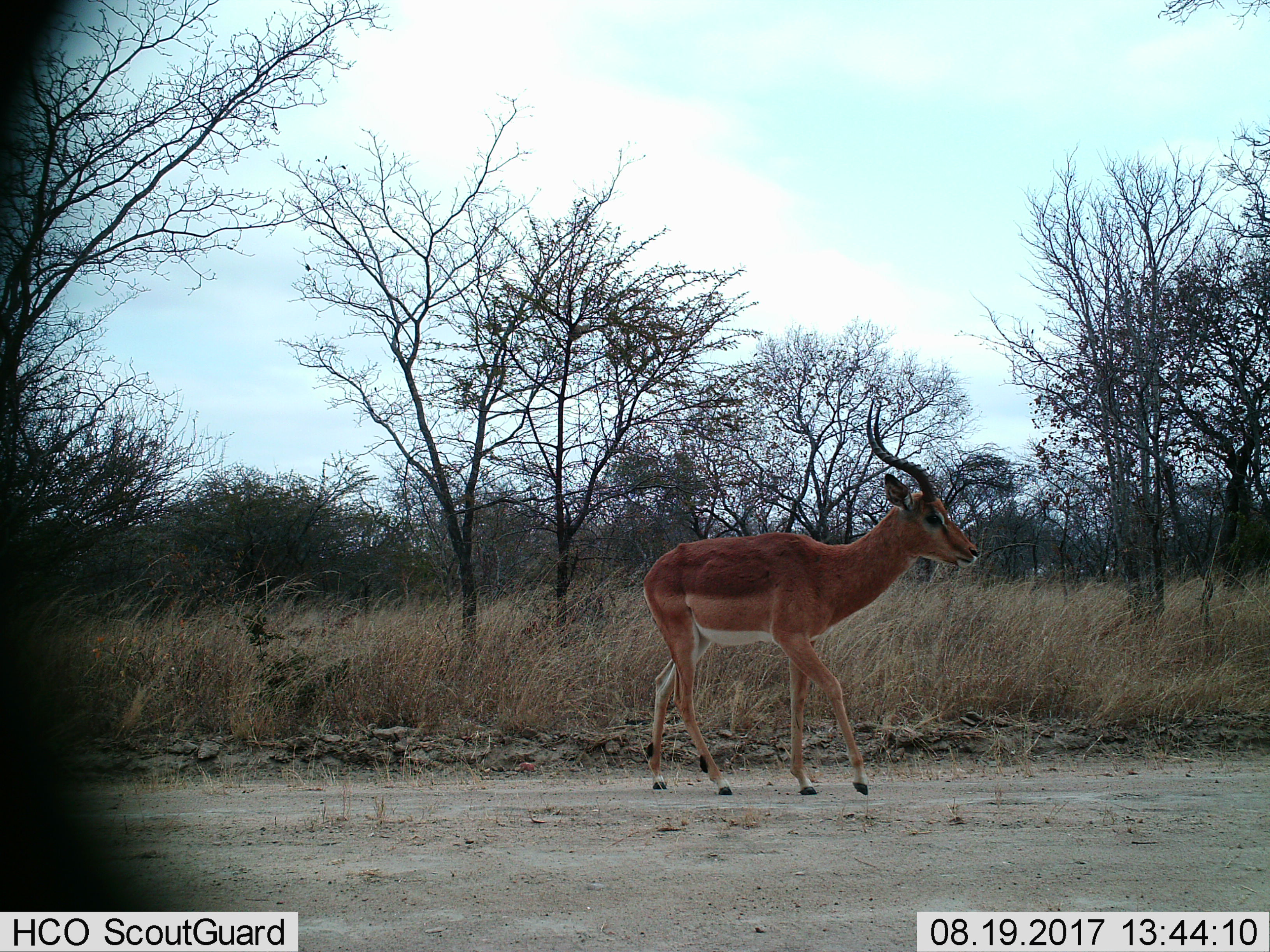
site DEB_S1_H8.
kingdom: Animalia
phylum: Chordata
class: Mammalia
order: Artiodactyla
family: Bovidae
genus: Aepyceros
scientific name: Aepyceros melampus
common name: impala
Impala (Aepyceros melampus), count 1. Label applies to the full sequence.